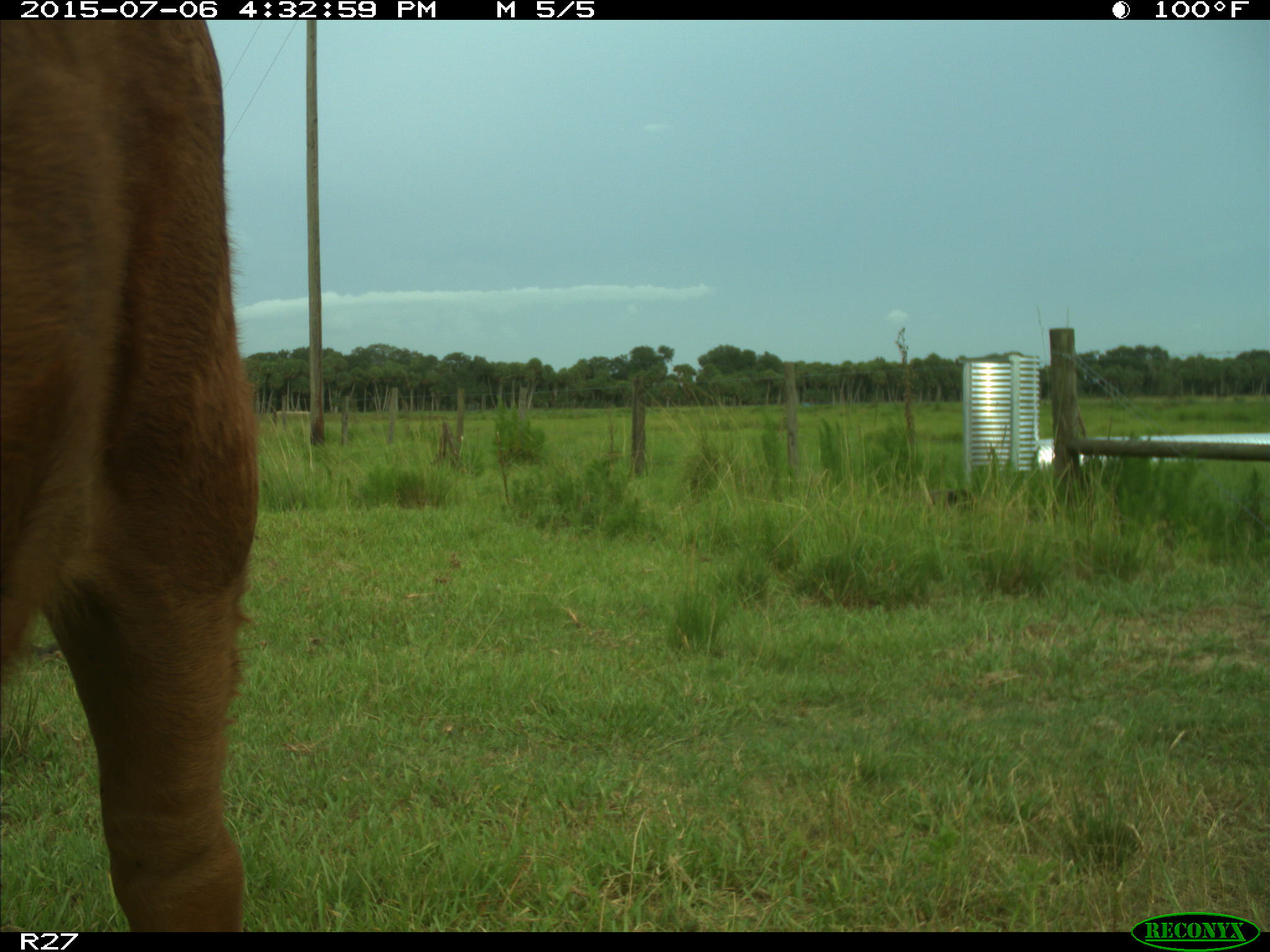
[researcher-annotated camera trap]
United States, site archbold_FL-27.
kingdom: Animalia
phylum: Chordata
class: Mammalia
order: Artiodactyla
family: Bovidae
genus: Bos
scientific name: Bos taurus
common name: domestic cow